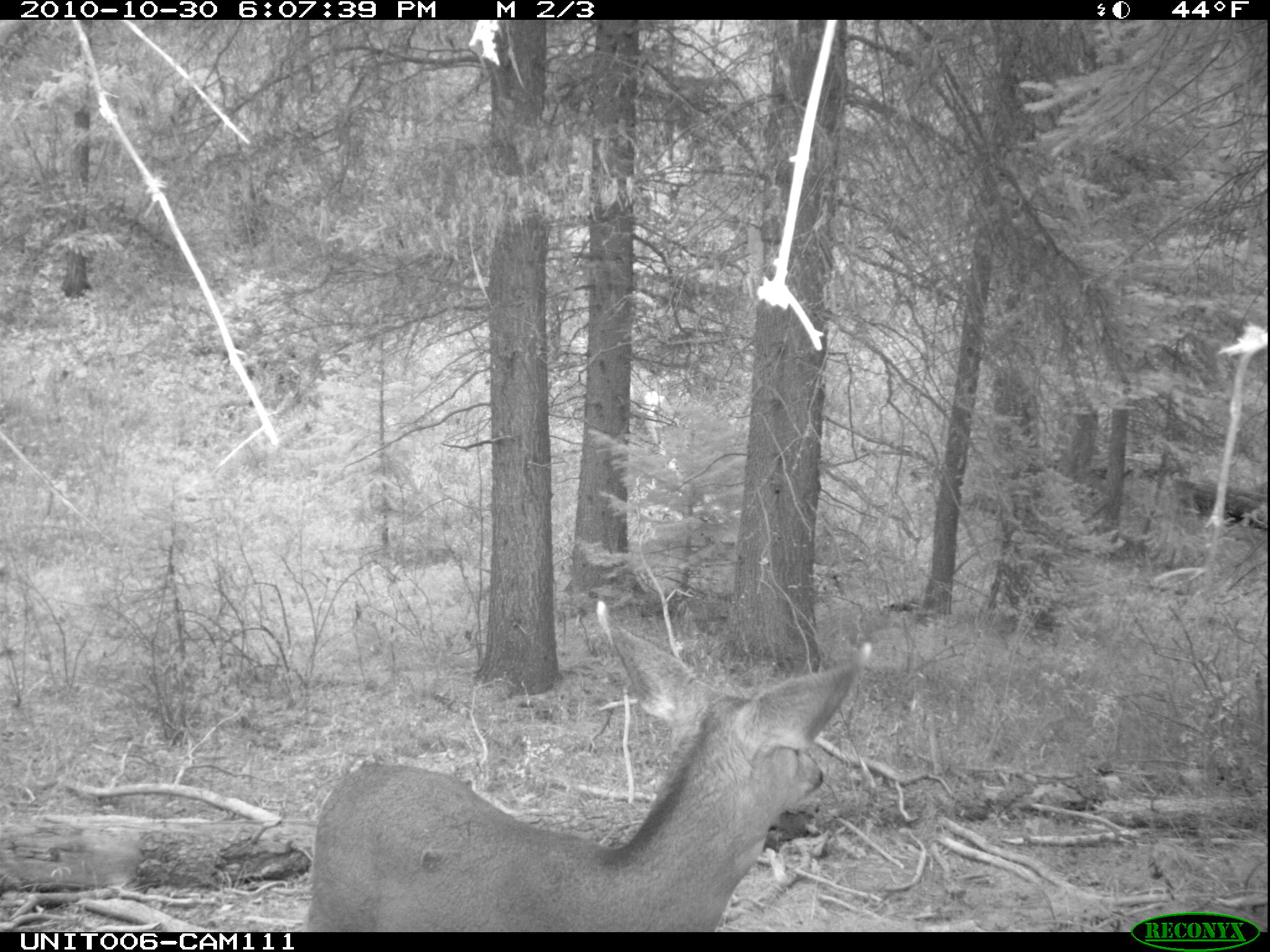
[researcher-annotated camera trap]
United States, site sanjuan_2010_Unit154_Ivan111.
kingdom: Animalia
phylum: Chordata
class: Mammalia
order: Artiodactyla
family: Cervidae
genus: Odocoileus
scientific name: Odocoileus hemionus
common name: mule deer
Odocoileus hemionus (mule deer).